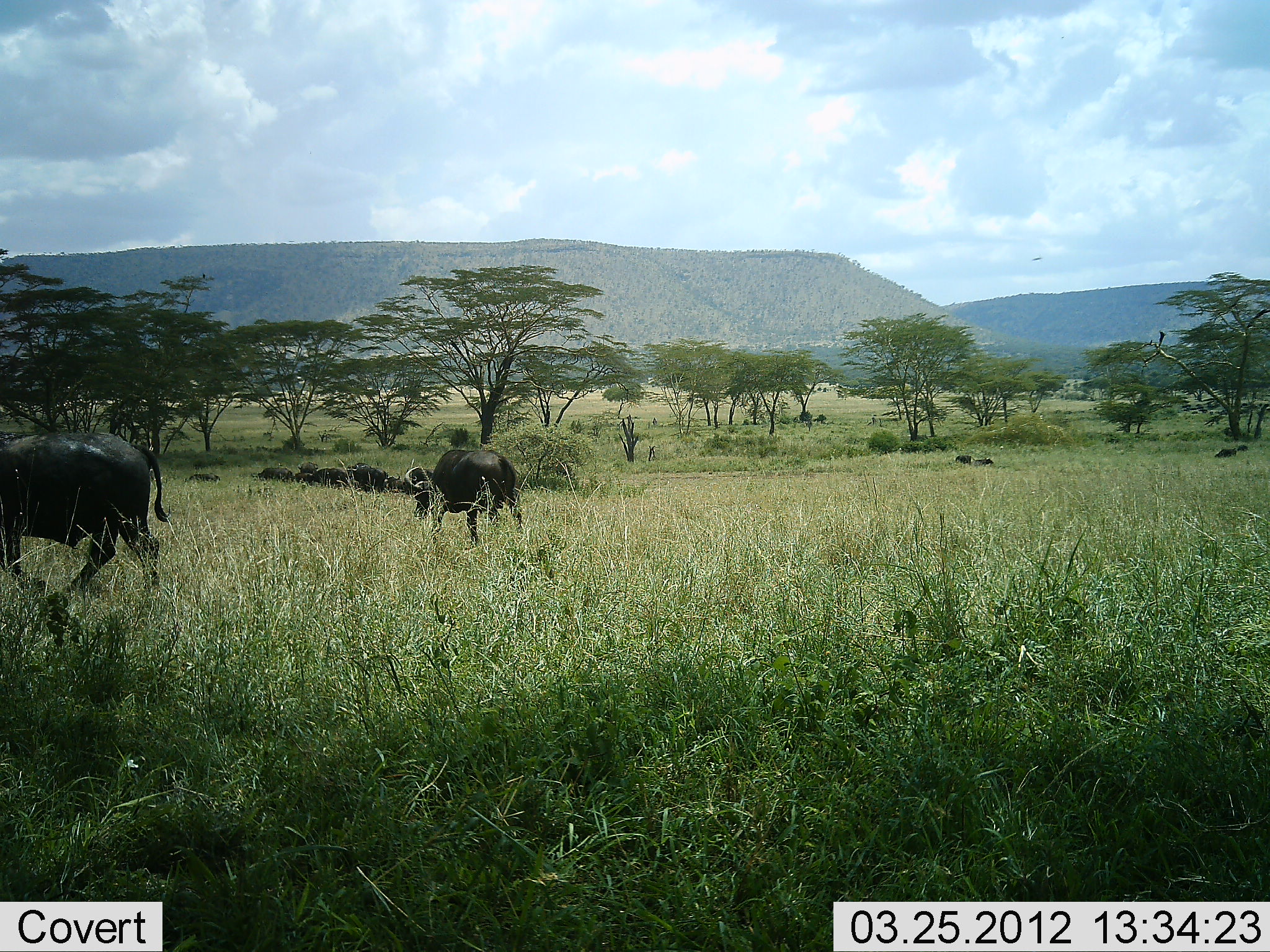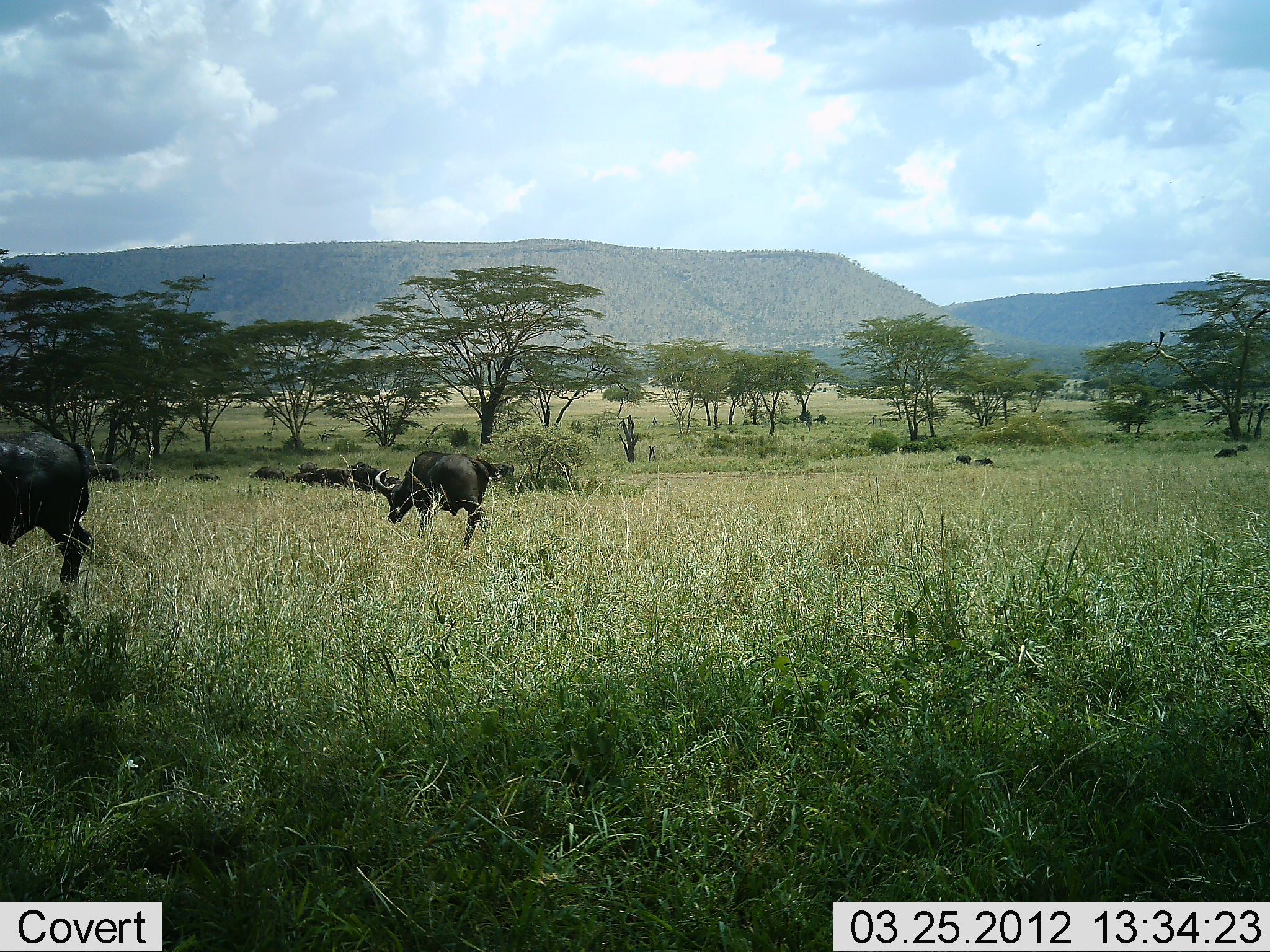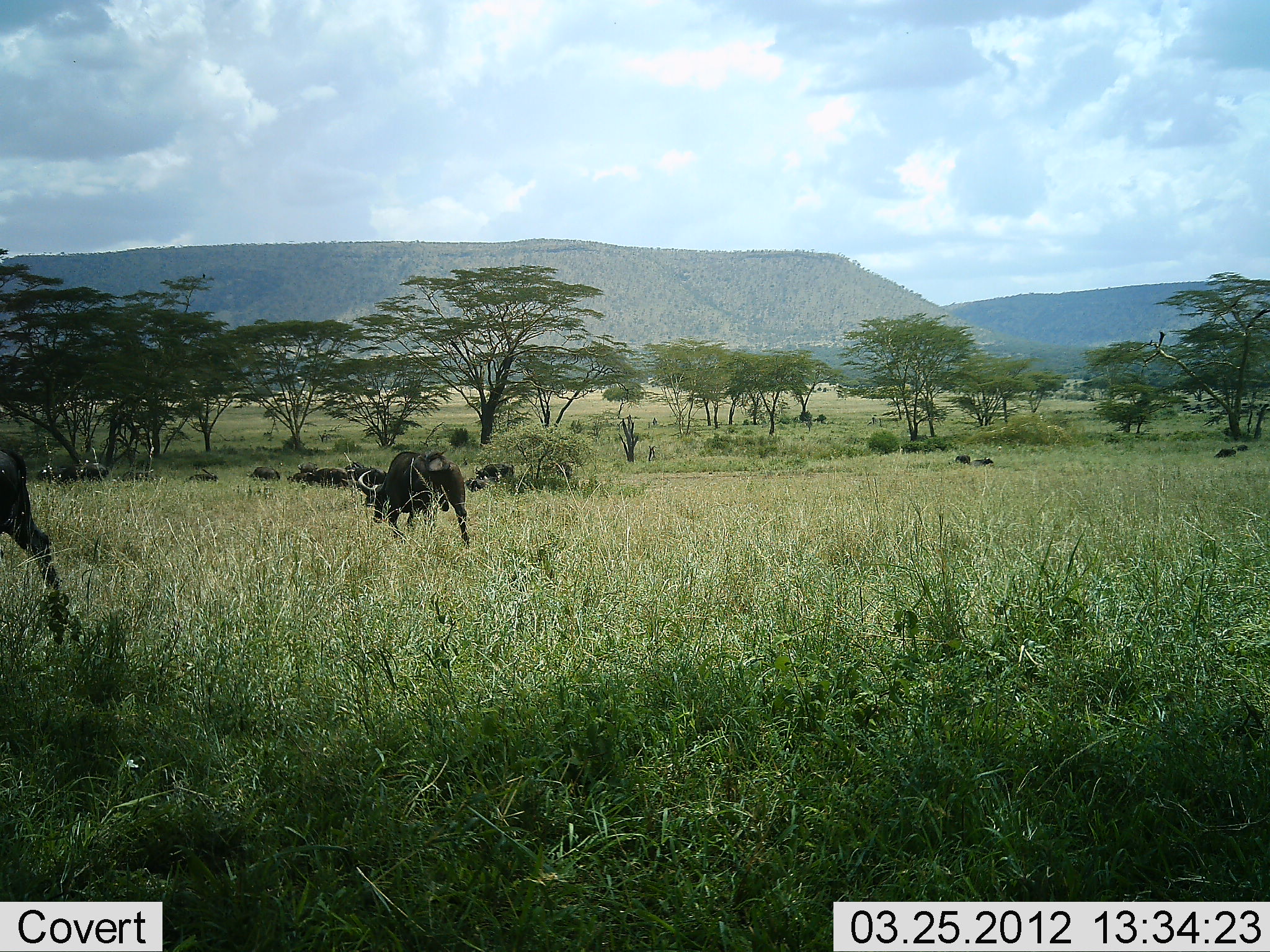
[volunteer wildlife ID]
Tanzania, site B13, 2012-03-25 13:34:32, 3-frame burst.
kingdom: Animalia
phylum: Chordata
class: Mammalia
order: Artiodactyla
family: Bovidae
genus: Syncerus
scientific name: Syncerus caffer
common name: cape buffalo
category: buffalo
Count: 11-50.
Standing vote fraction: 14%.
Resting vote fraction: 5%.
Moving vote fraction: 95%.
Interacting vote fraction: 0%.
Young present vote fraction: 0%.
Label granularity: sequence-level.